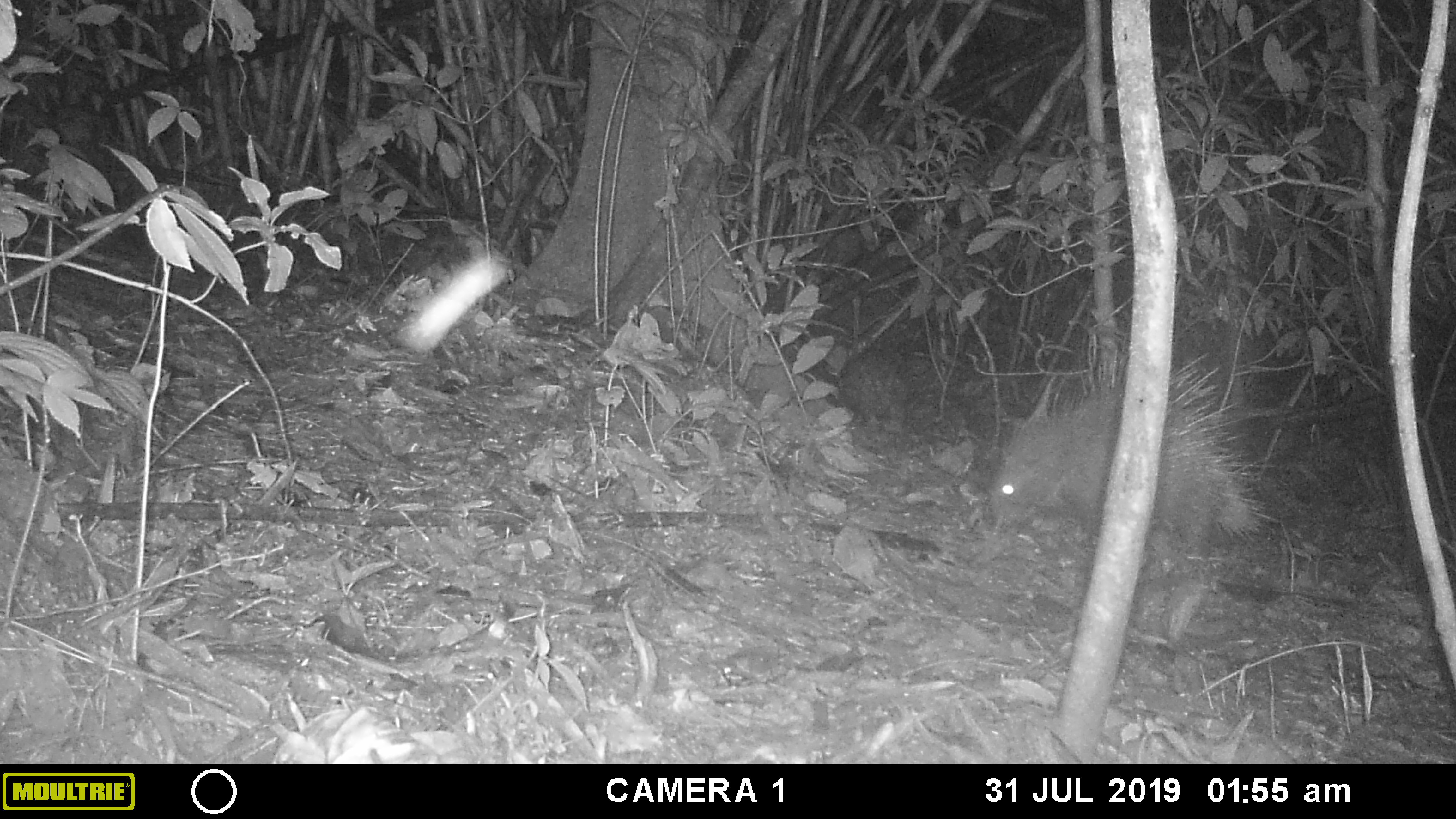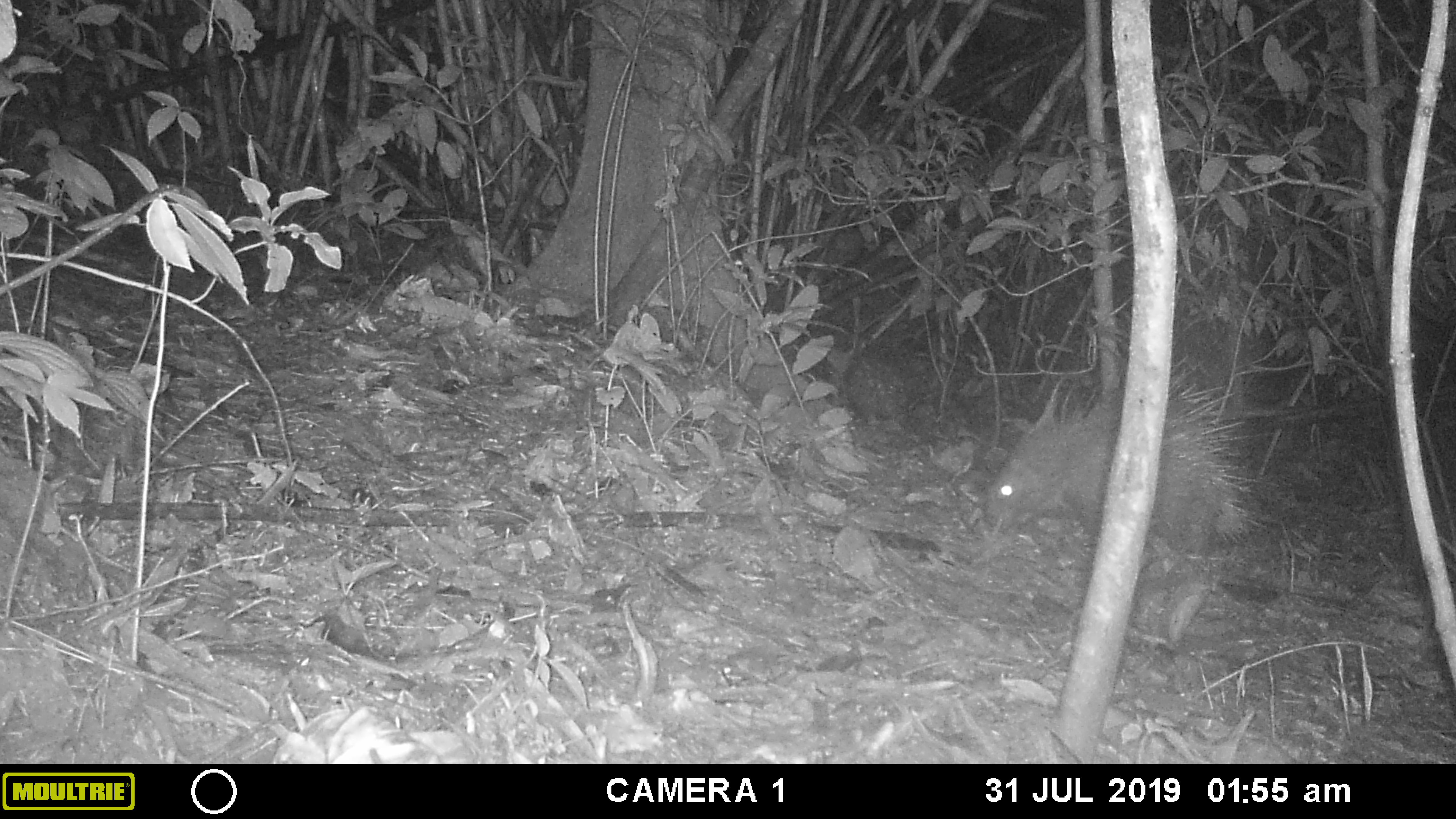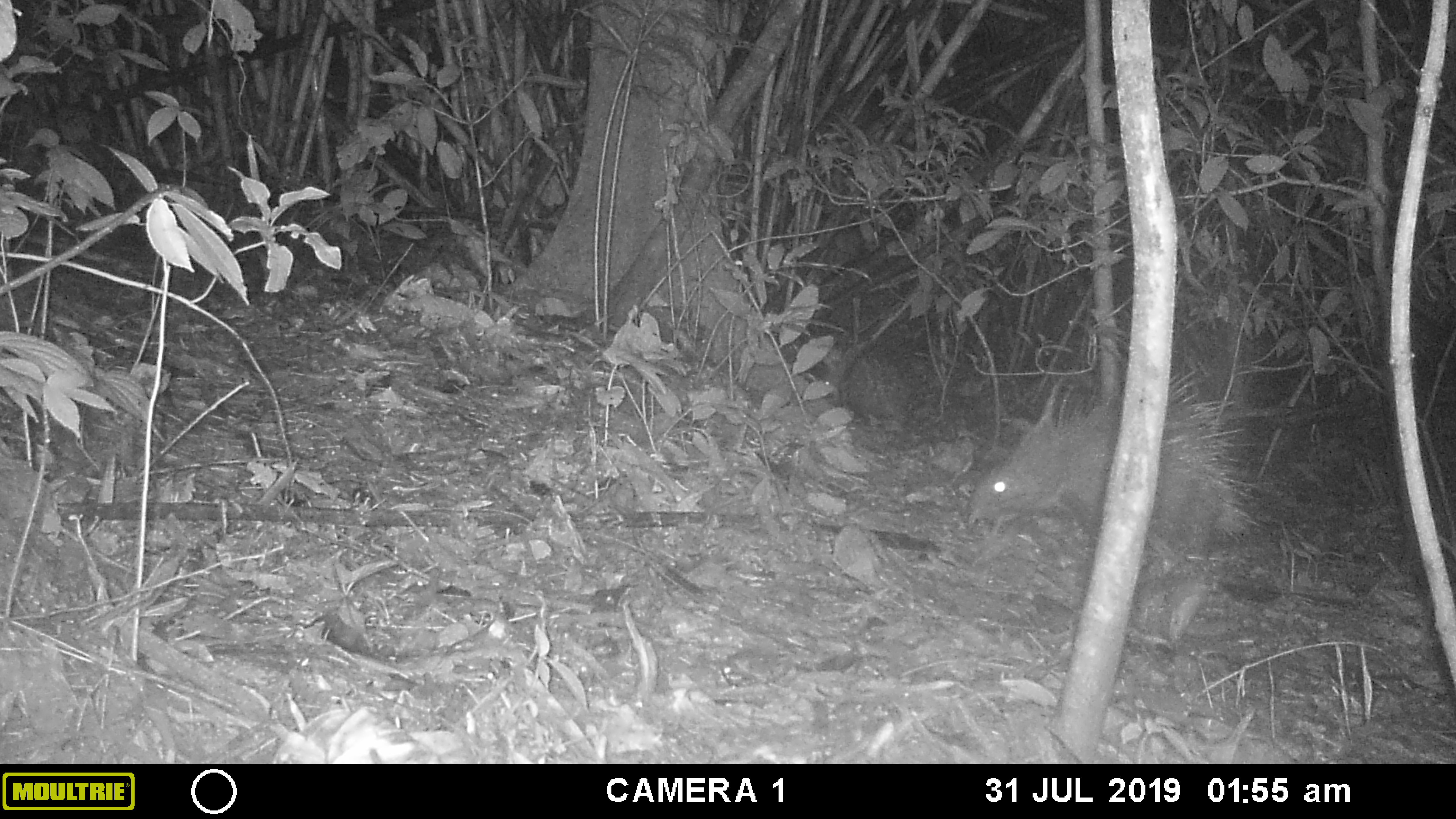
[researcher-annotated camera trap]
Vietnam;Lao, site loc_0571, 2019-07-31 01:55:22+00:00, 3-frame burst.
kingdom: Animalia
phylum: Chordata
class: Mammalia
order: Rodentia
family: Hystricidae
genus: Hystrix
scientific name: Hystrix brachyura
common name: malayan porcupine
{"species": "malayan porcupine (Hystrix brachyura)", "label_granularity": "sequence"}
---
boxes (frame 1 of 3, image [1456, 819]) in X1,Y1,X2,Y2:
malayan porcupine: 989,346,1273,562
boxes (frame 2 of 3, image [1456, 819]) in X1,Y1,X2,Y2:
malayan porcupine: 984,354,1262,554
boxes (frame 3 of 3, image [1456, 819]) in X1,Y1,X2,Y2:
malayan porcupine: 968,369,1258,556